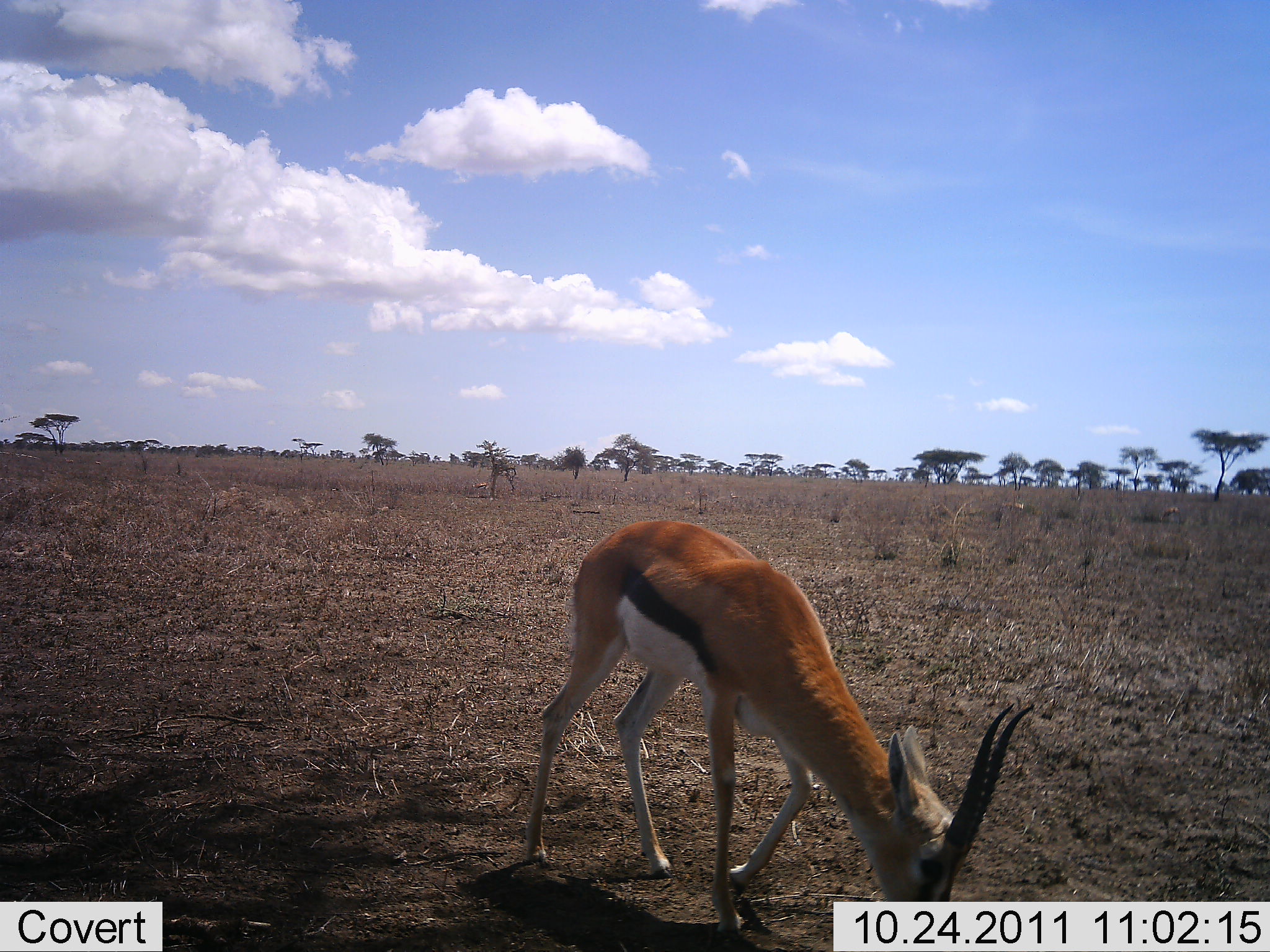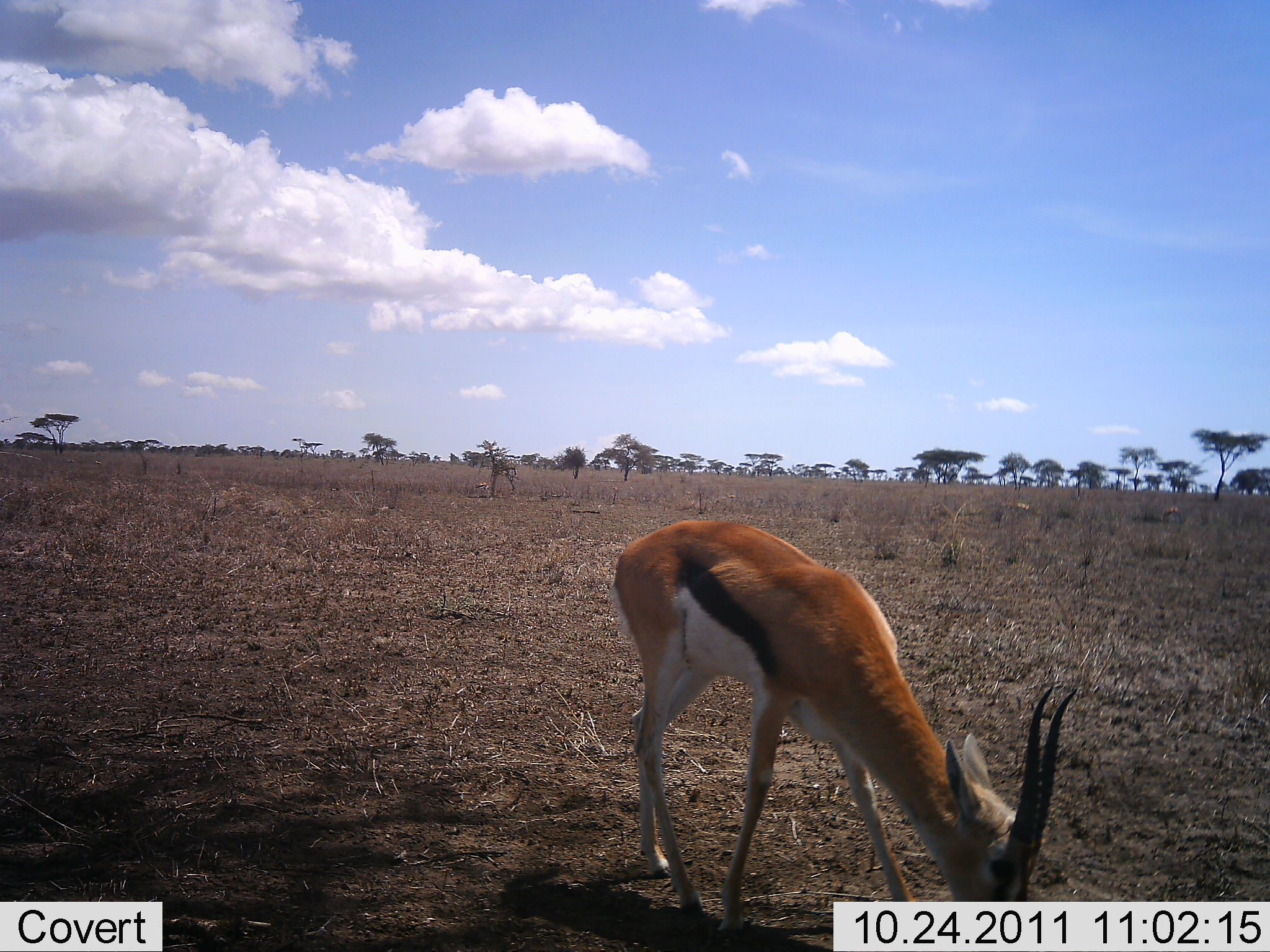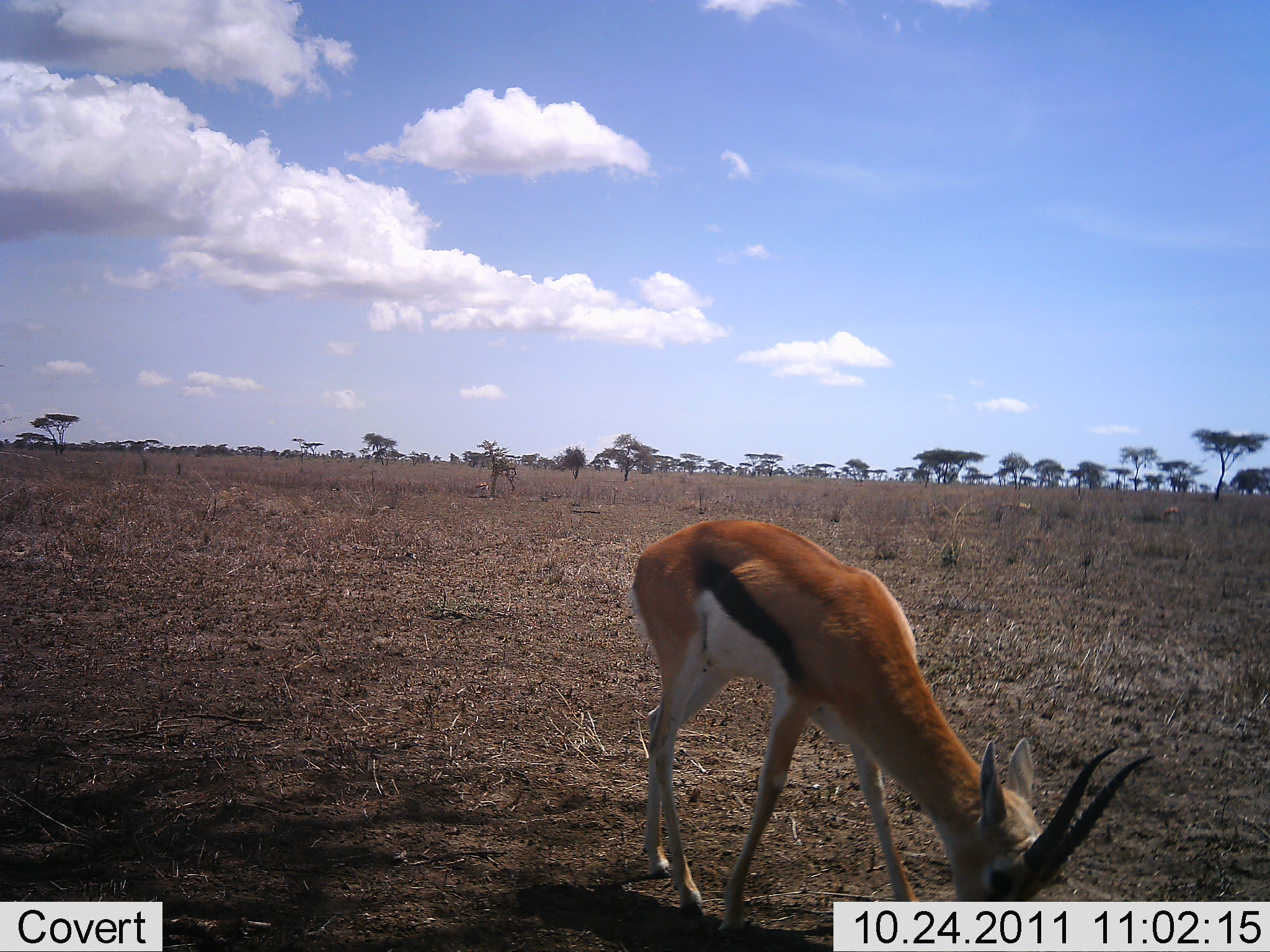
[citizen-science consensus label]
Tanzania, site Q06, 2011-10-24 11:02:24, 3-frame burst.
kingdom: Animalia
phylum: Chordata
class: Mammalia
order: Artiodactyla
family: Bovidae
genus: Eudorcas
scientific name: Eudorcas thomsonii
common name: thomson's gazelle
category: gazellethomsons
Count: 1.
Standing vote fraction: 8%.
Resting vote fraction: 0%.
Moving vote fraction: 8%.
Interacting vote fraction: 0%.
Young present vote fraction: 0%.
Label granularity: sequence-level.